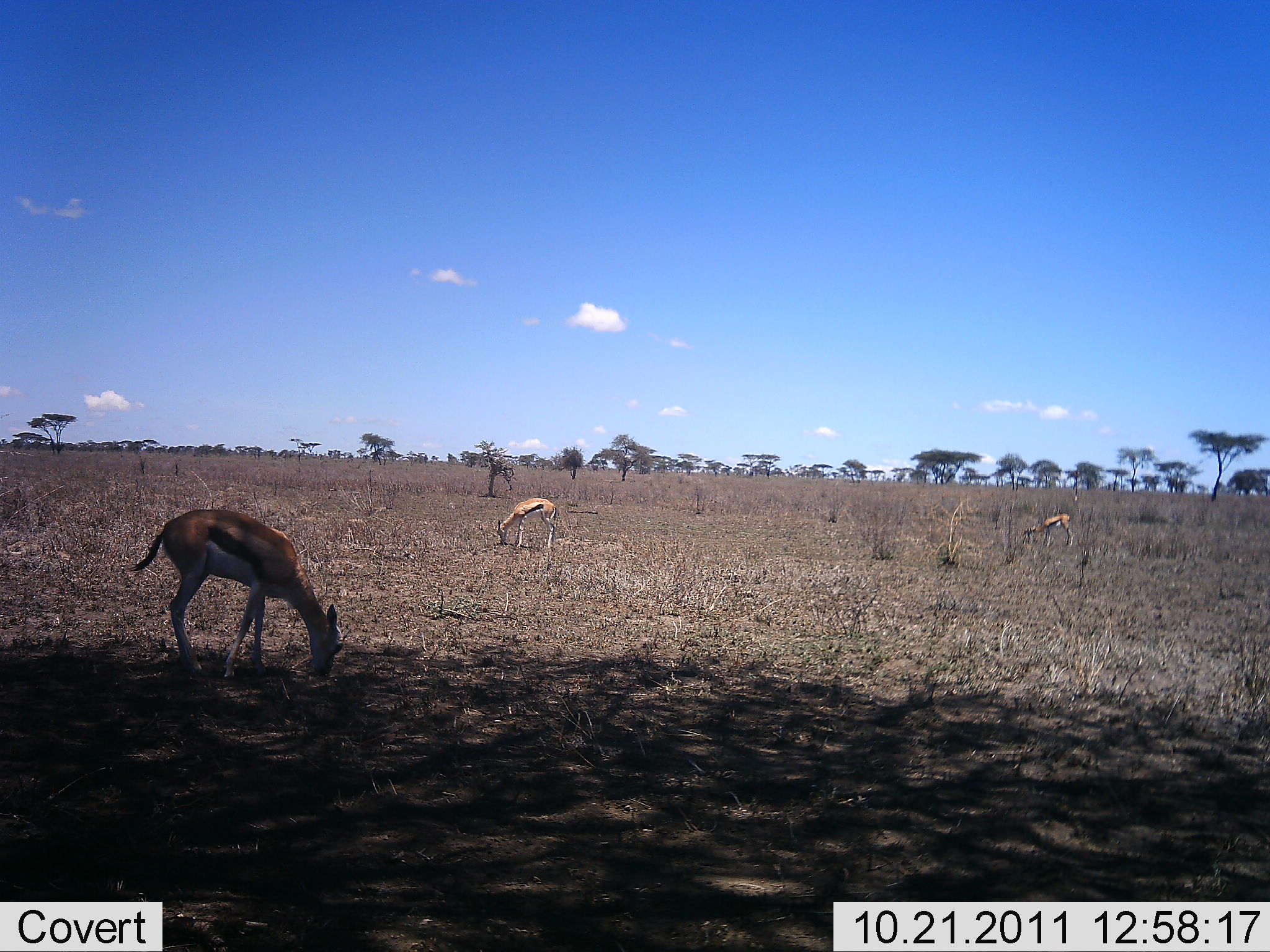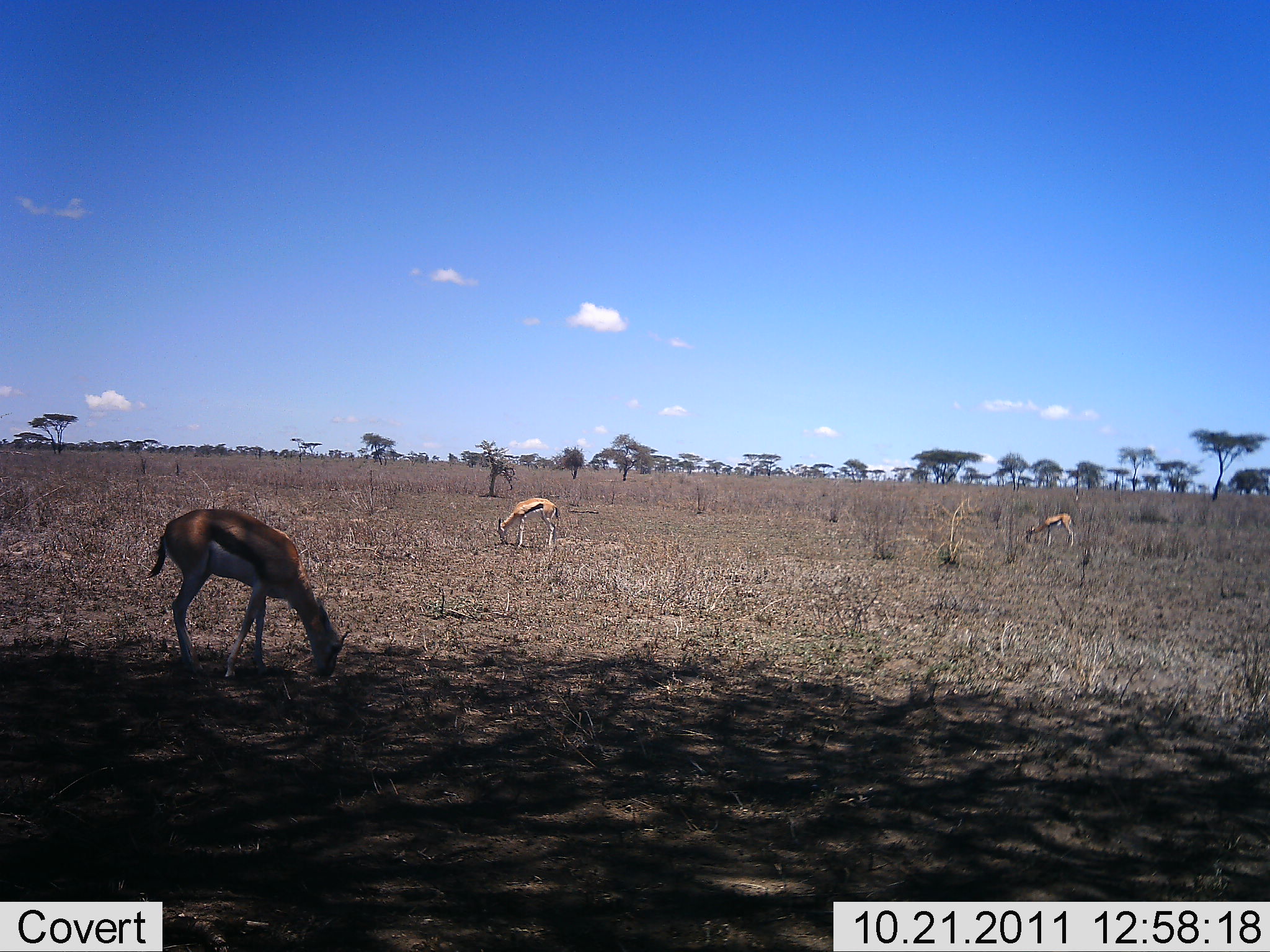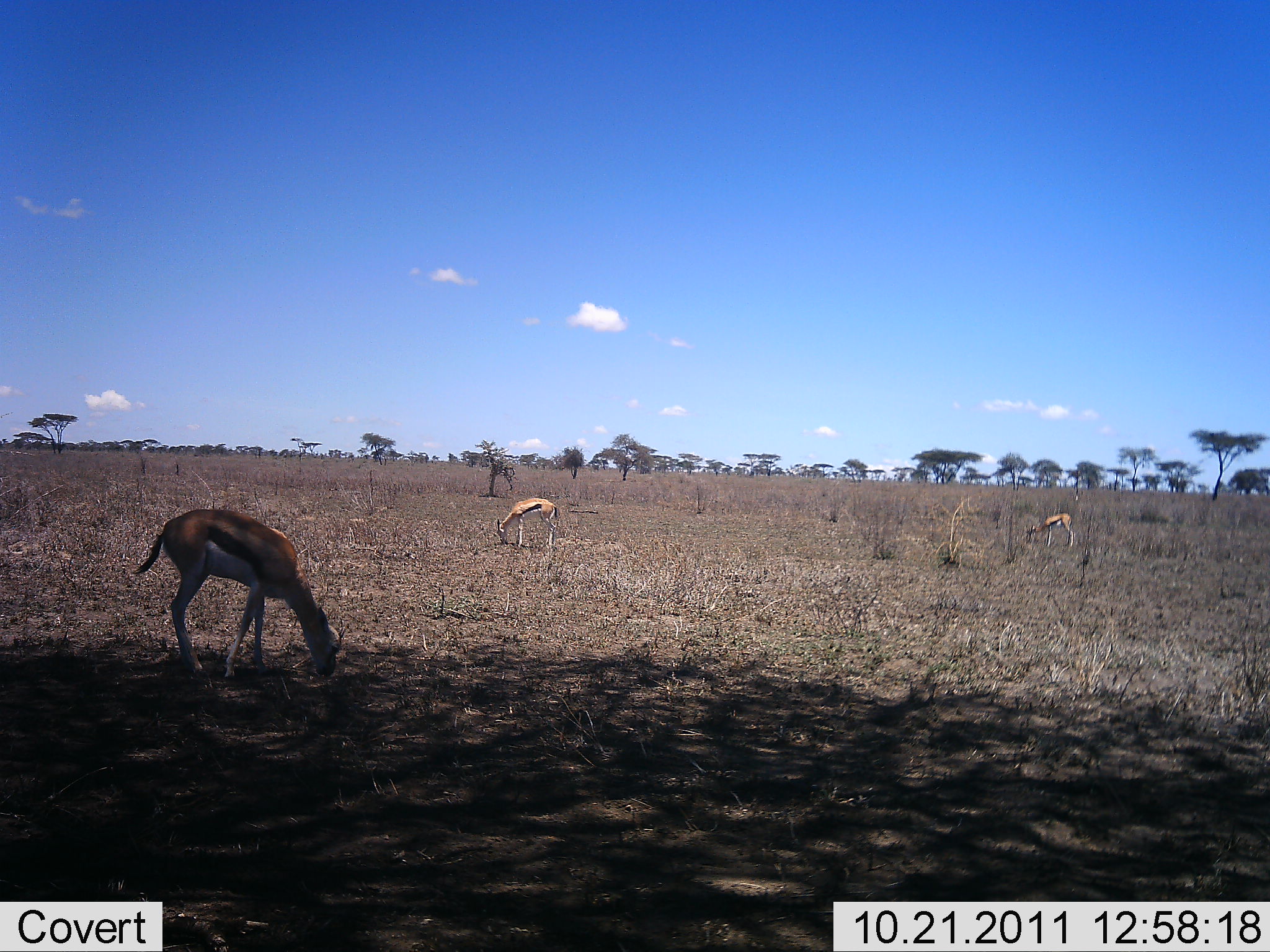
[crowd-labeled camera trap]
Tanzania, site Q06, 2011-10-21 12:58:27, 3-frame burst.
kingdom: Animalia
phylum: Chordata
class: Mammalia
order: Artiodactyla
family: Bovidae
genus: Eudorcas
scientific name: Eudorcas thomsonii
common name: thomson's gazelle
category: gazellethomsons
Gazellethomsons (thomson's gazelle) (Eudorcas thomsonii), count 3. Behavior (volunteer vote fractions): standing 20%, resting 0%, moving 0%, interacting 0%. Young present (vote fraction): 0%. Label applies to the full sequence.